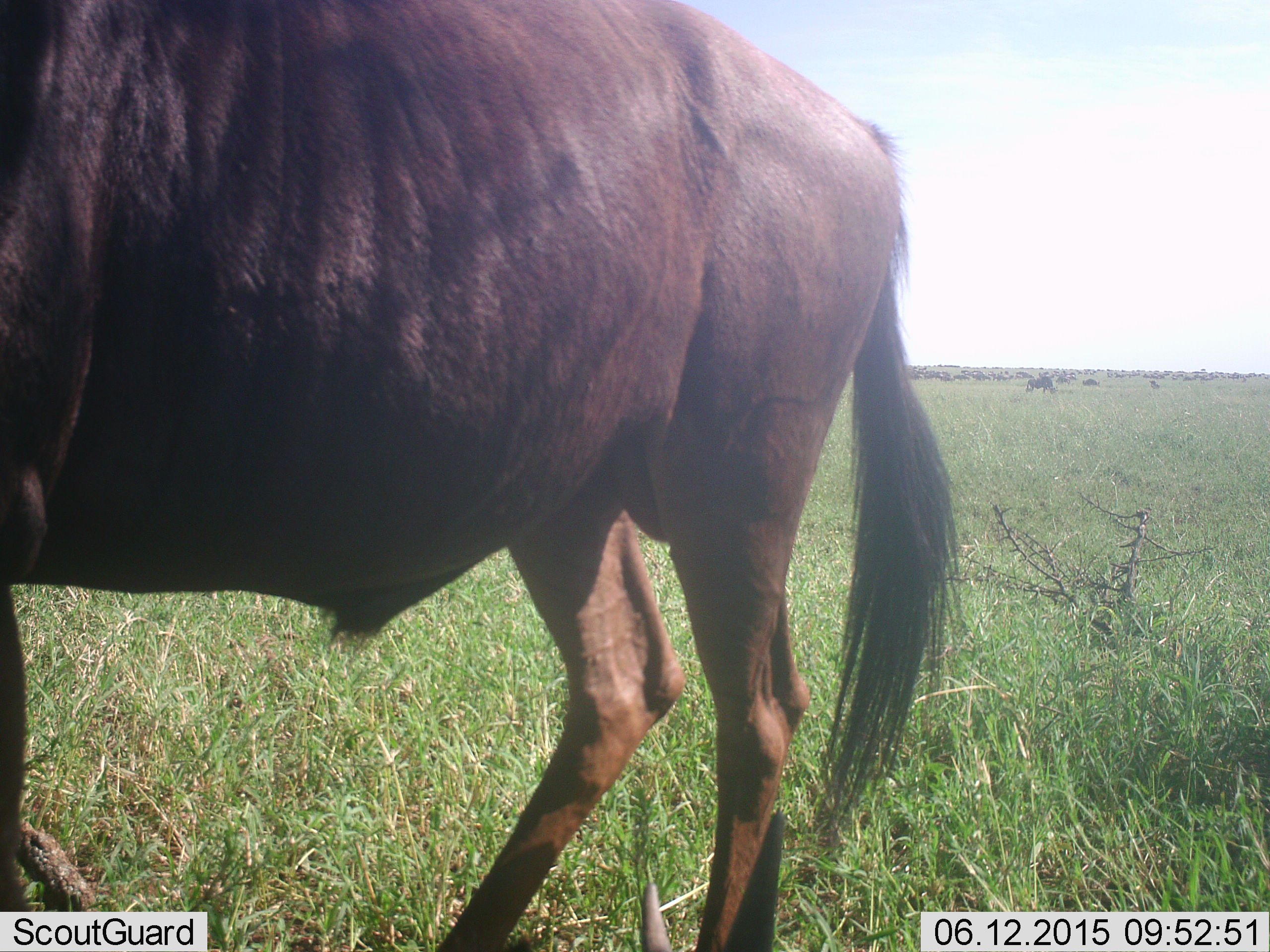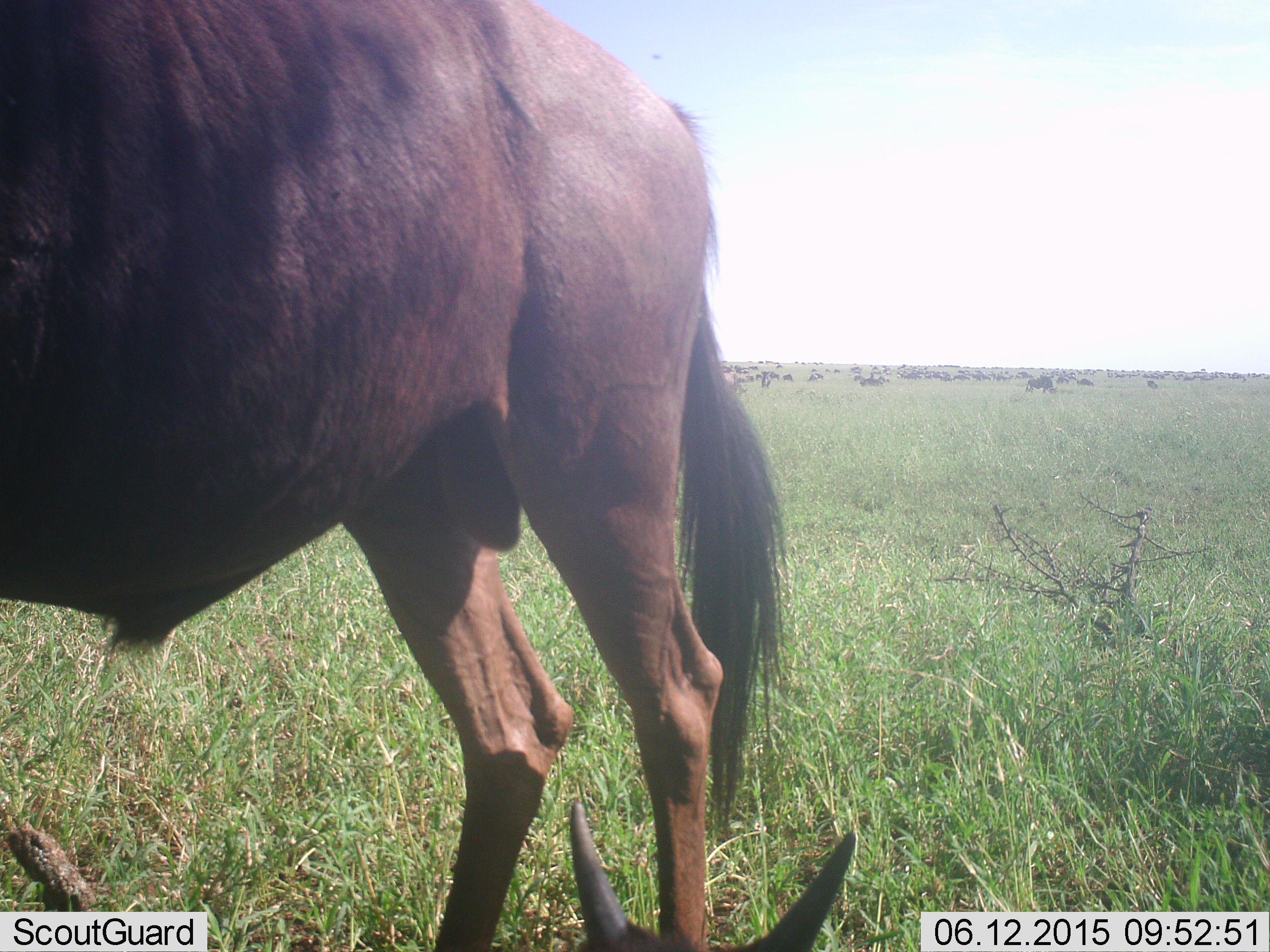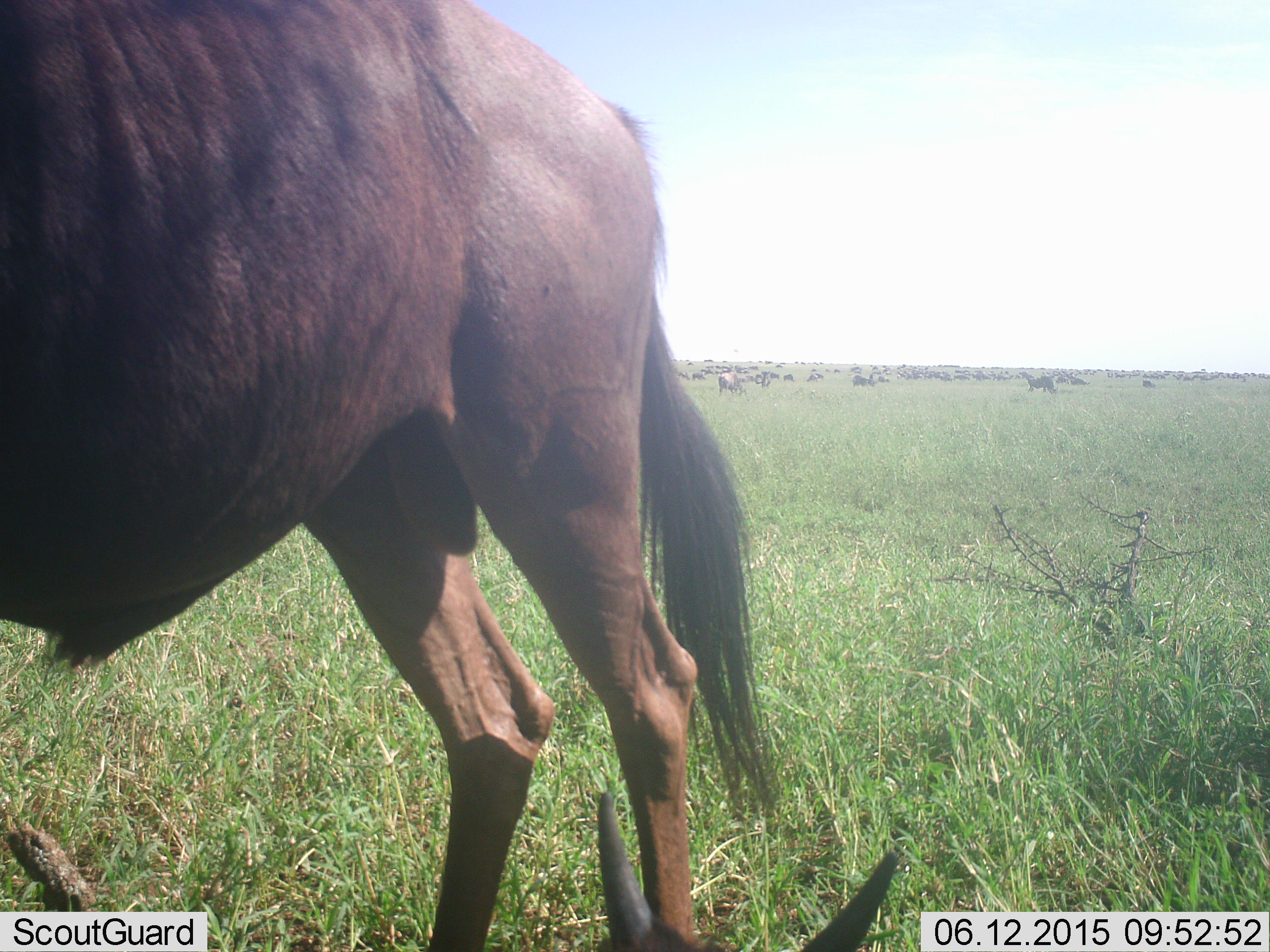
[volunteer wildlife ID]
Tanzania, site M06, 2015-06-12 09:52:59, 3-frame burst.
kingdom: Animalia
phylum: Chordata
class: Mammalia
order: Artiodactyla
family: Bovidae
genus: Connochaetes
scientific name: Connochaetes taurinus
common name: blue wildebeest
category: wildebeest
Wildebeest (blue wildebeest) (Connochaetes taurinus), count 11-50. Behavior (volunteer vote fractions): standing 80%, resting 50%, moving 30%, interacting 0%. Young present (vote fraction): 40%. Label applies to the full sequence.